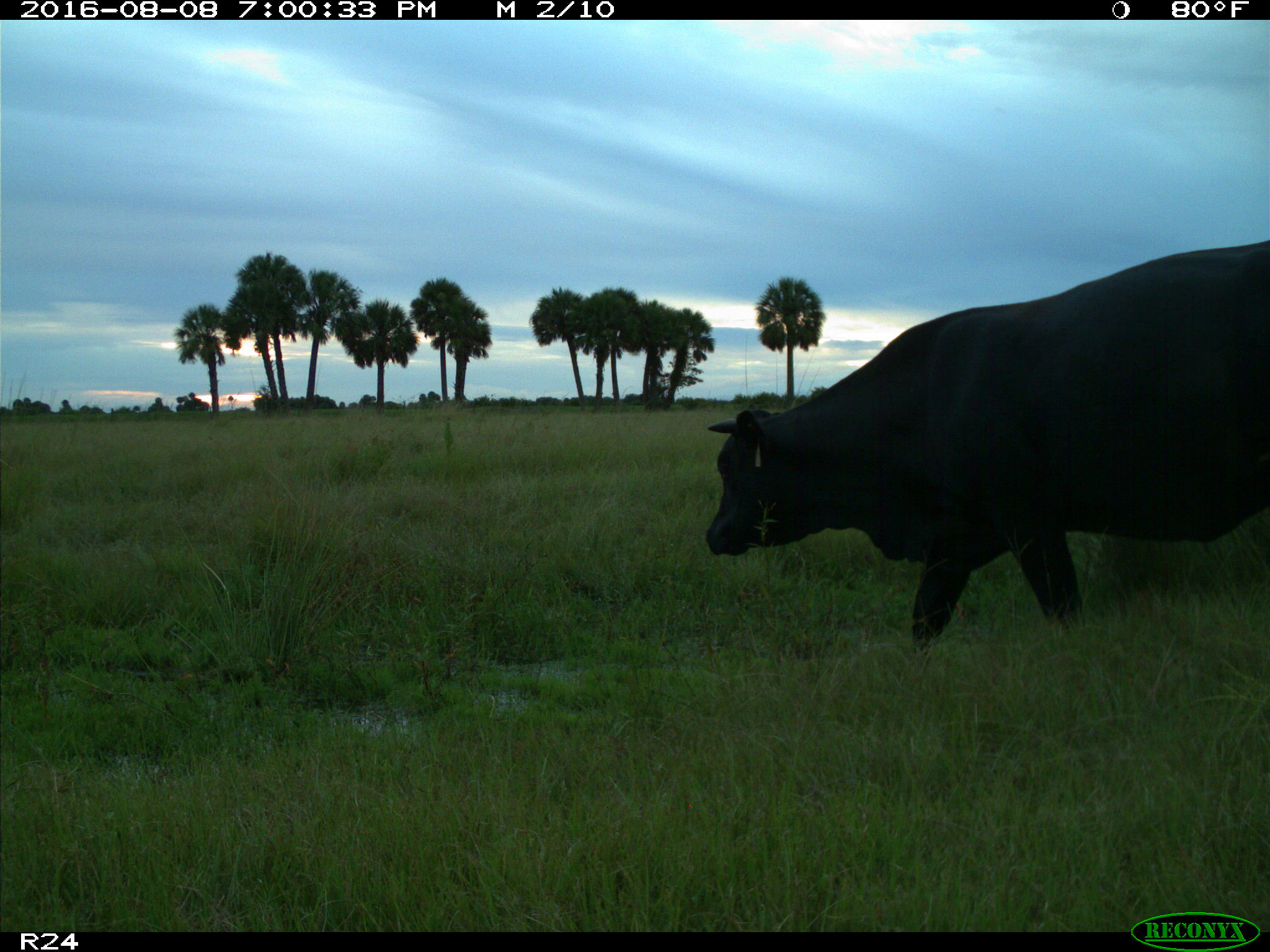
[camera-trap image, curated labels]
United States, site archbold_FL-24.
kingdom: Animalia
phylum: Chordata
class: Mammalia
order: Artiodactyla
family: Bovidae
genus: Bos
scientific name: Bos taurus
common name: domestic cow